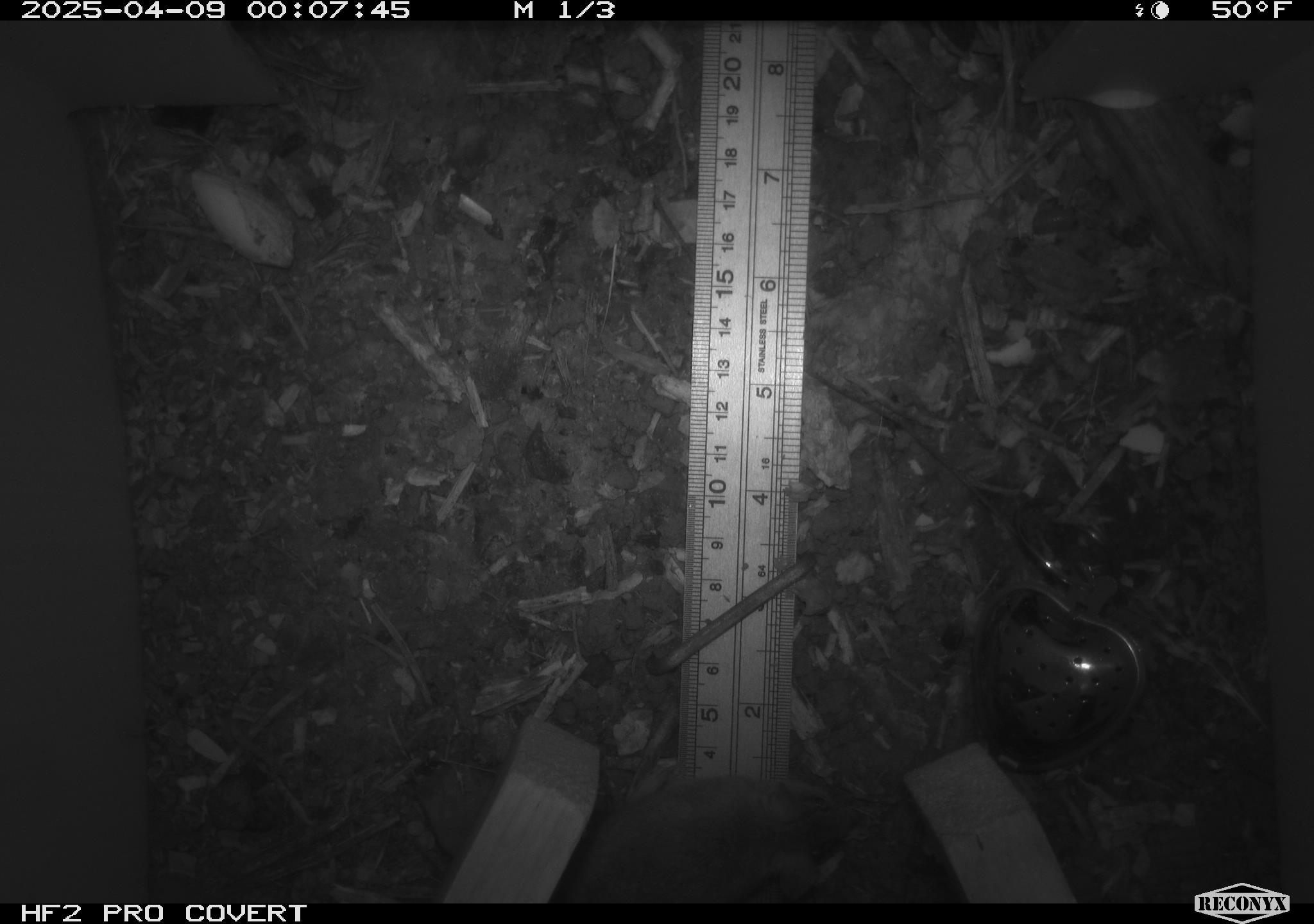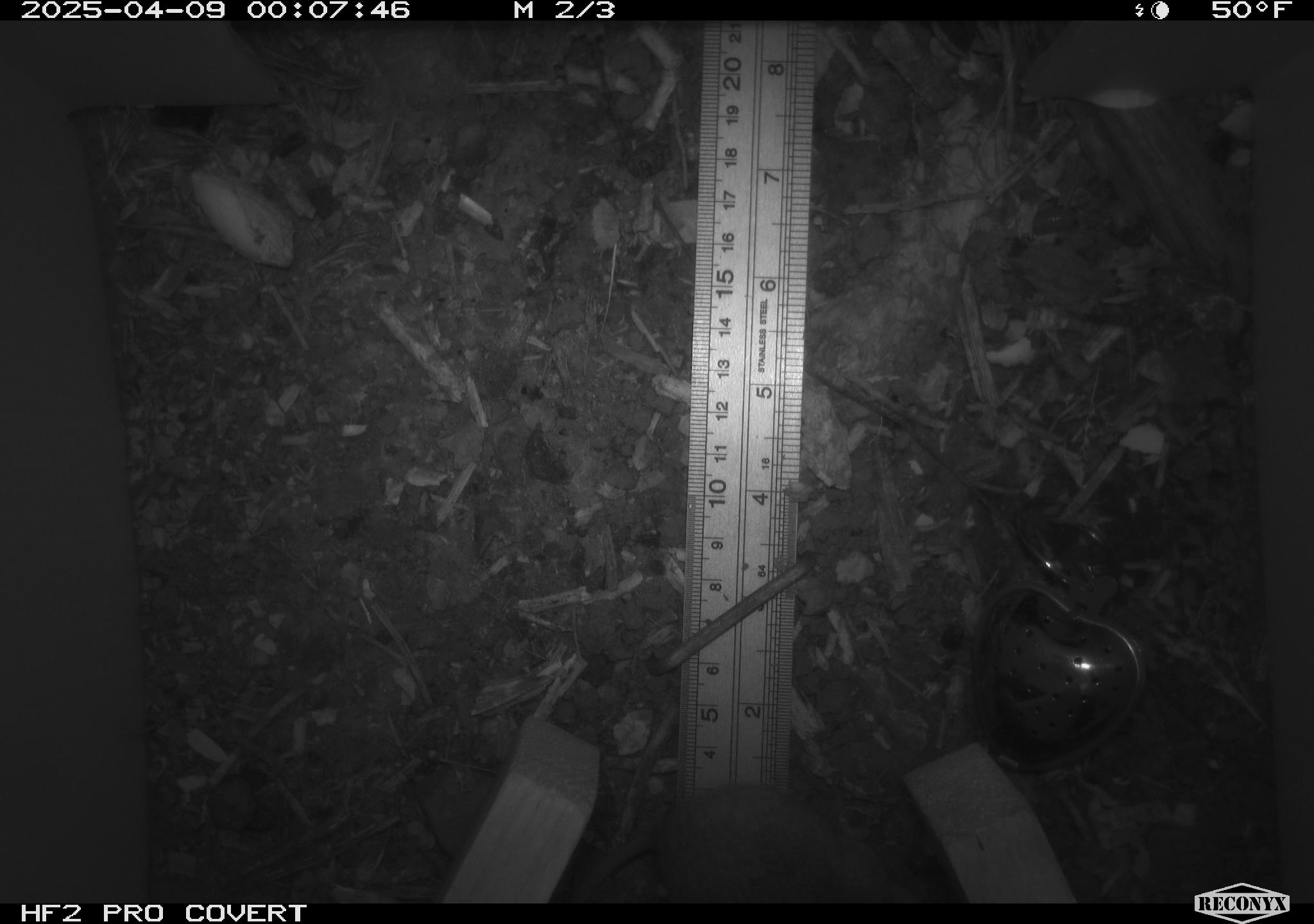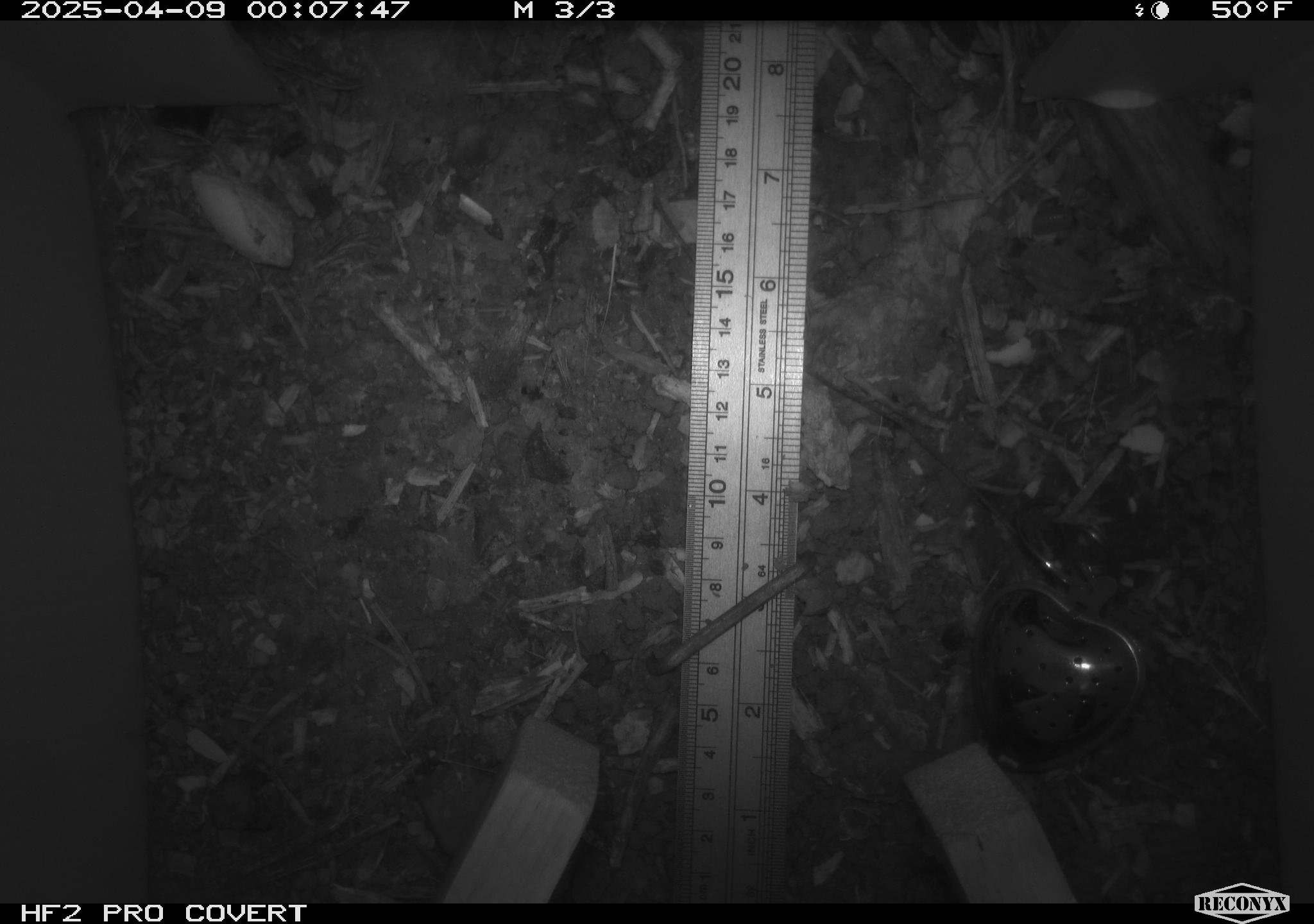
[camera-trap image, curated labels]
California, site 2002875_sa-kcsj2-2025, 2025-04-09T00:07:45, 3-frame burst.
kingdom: Animalia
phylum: Chordata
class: Mammalia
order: Rodentia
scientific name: Rodentia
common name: rodent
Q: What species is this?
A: Rodent (Rodentia).